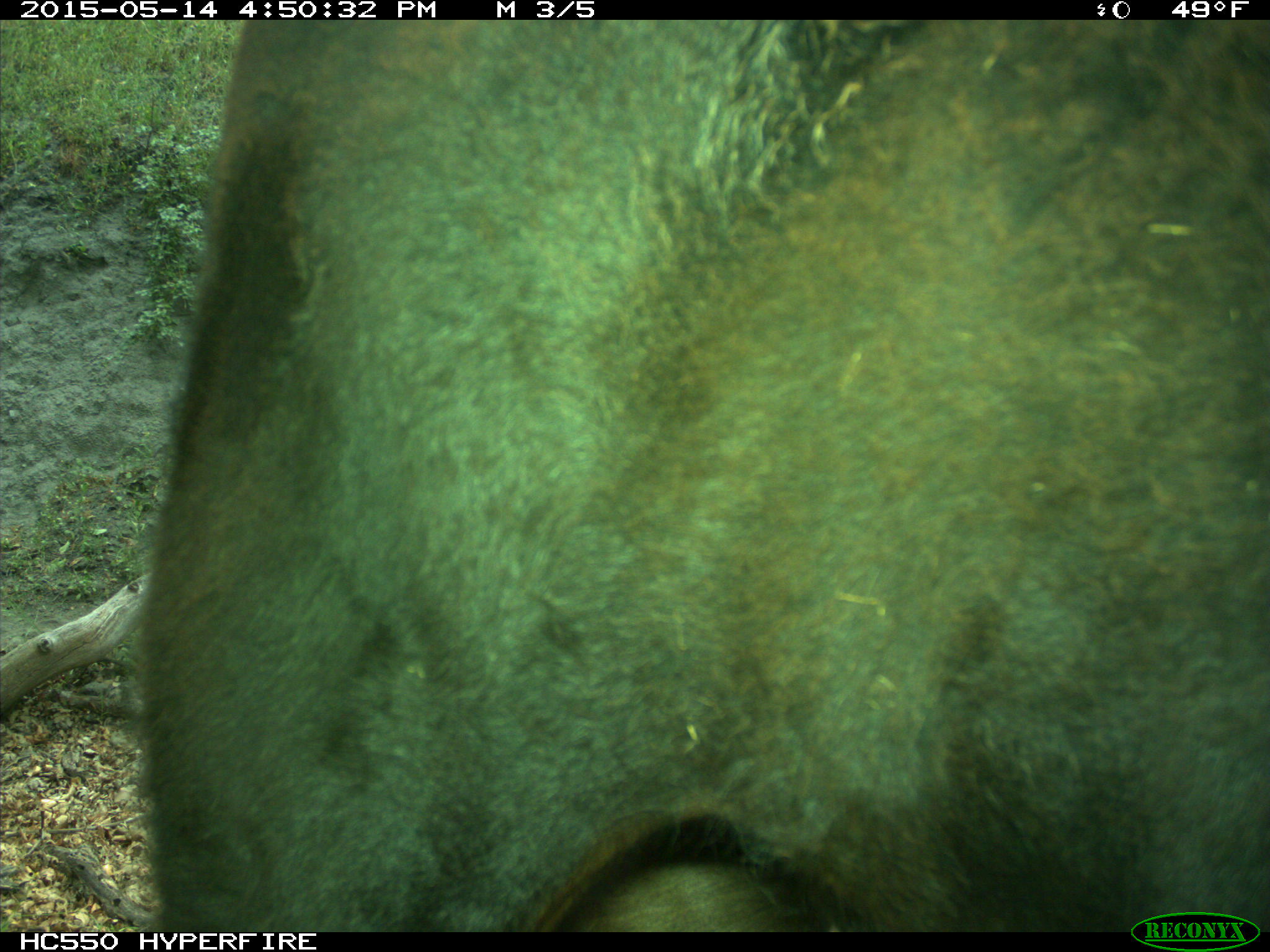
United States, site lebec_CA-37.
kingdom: Animalia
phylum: Chordata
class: Mammalia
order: Artiodactyla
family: Bovidae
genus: Bos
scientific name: Bos taurus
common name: domestic cow